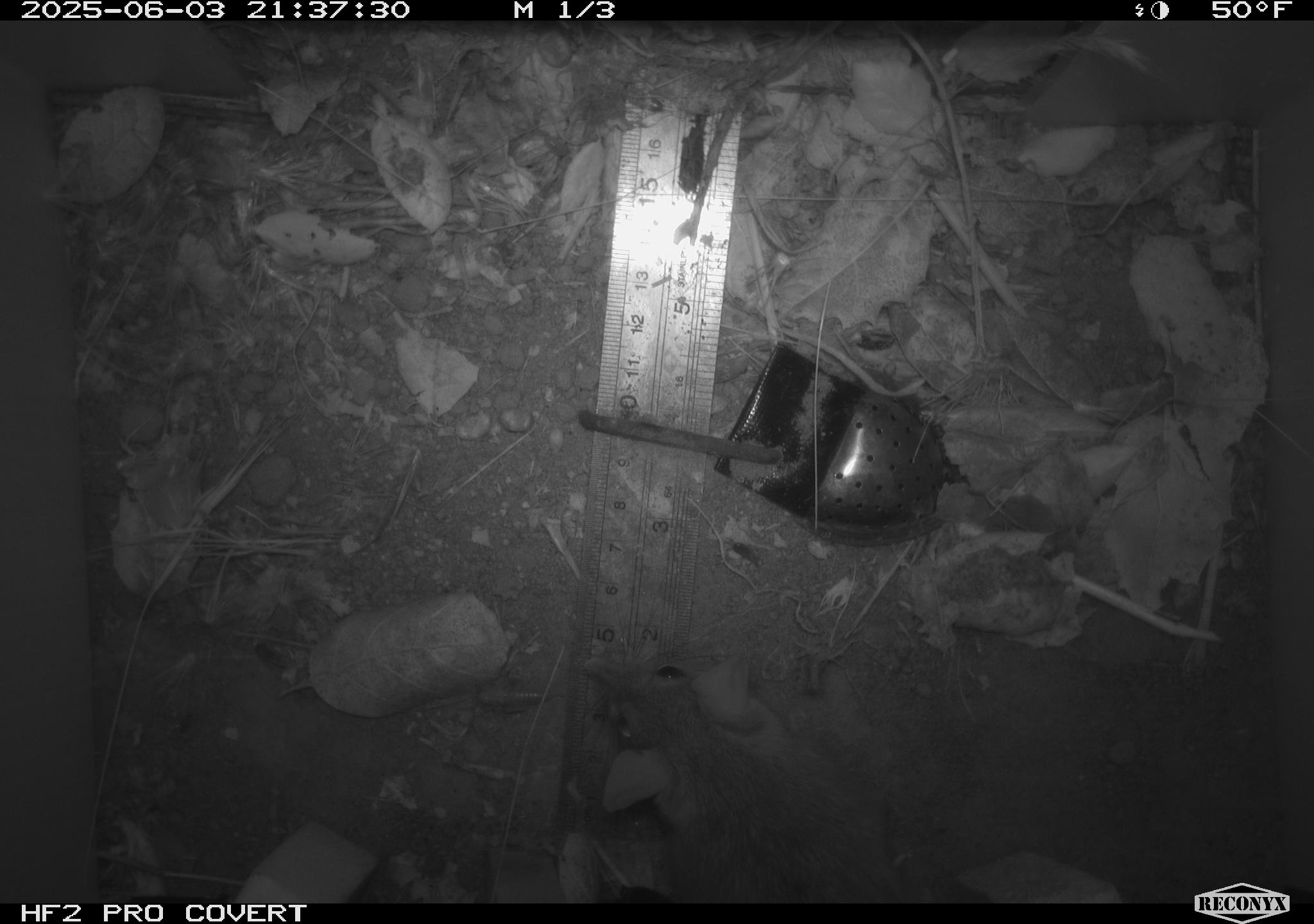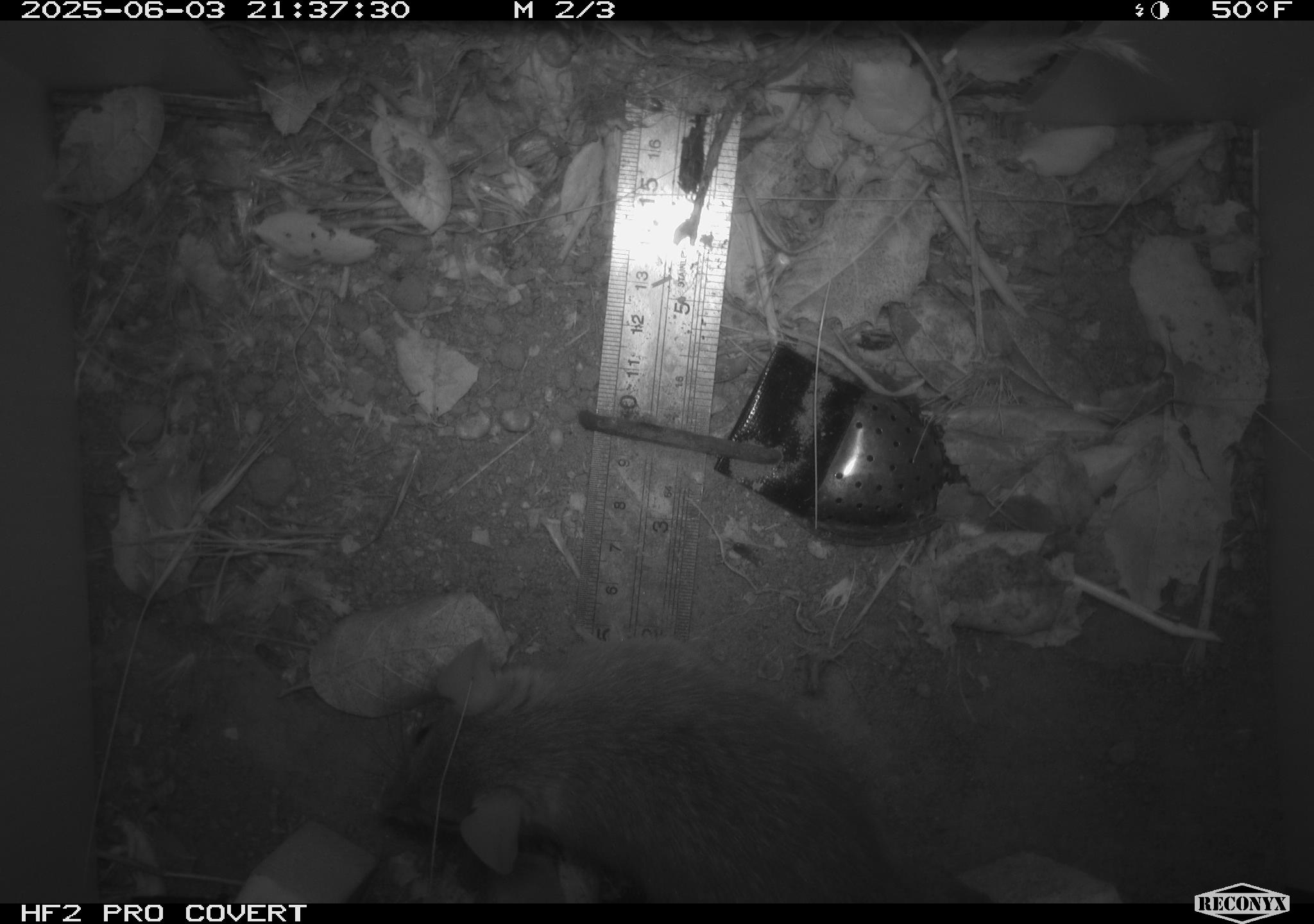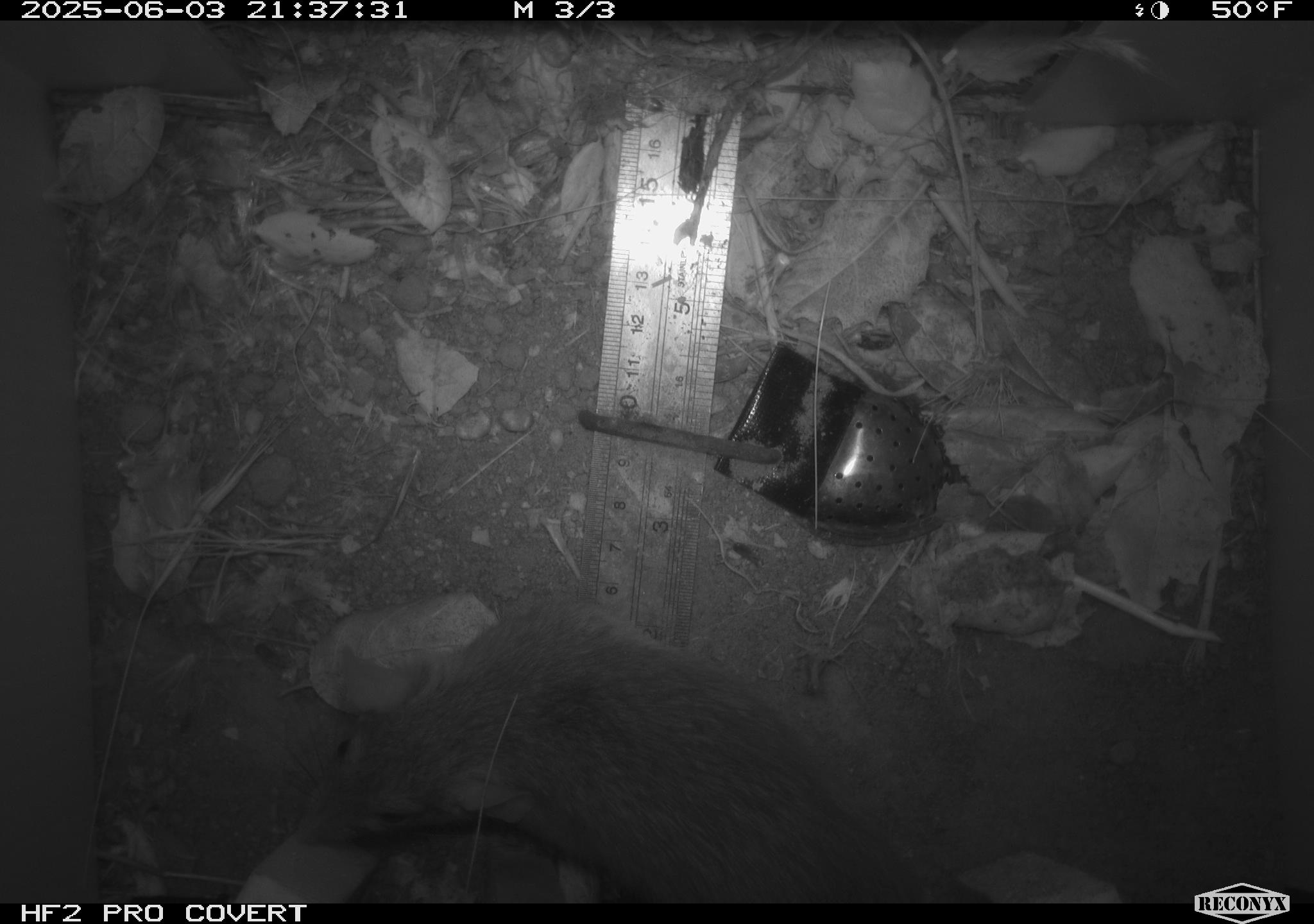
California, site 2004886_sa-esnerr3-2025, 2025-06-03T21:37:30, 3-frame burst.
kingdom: Animalia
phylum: Chordata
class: Mammalia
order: Rodentia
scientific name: Rodentia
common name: rodent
Rodent (Rodentia).